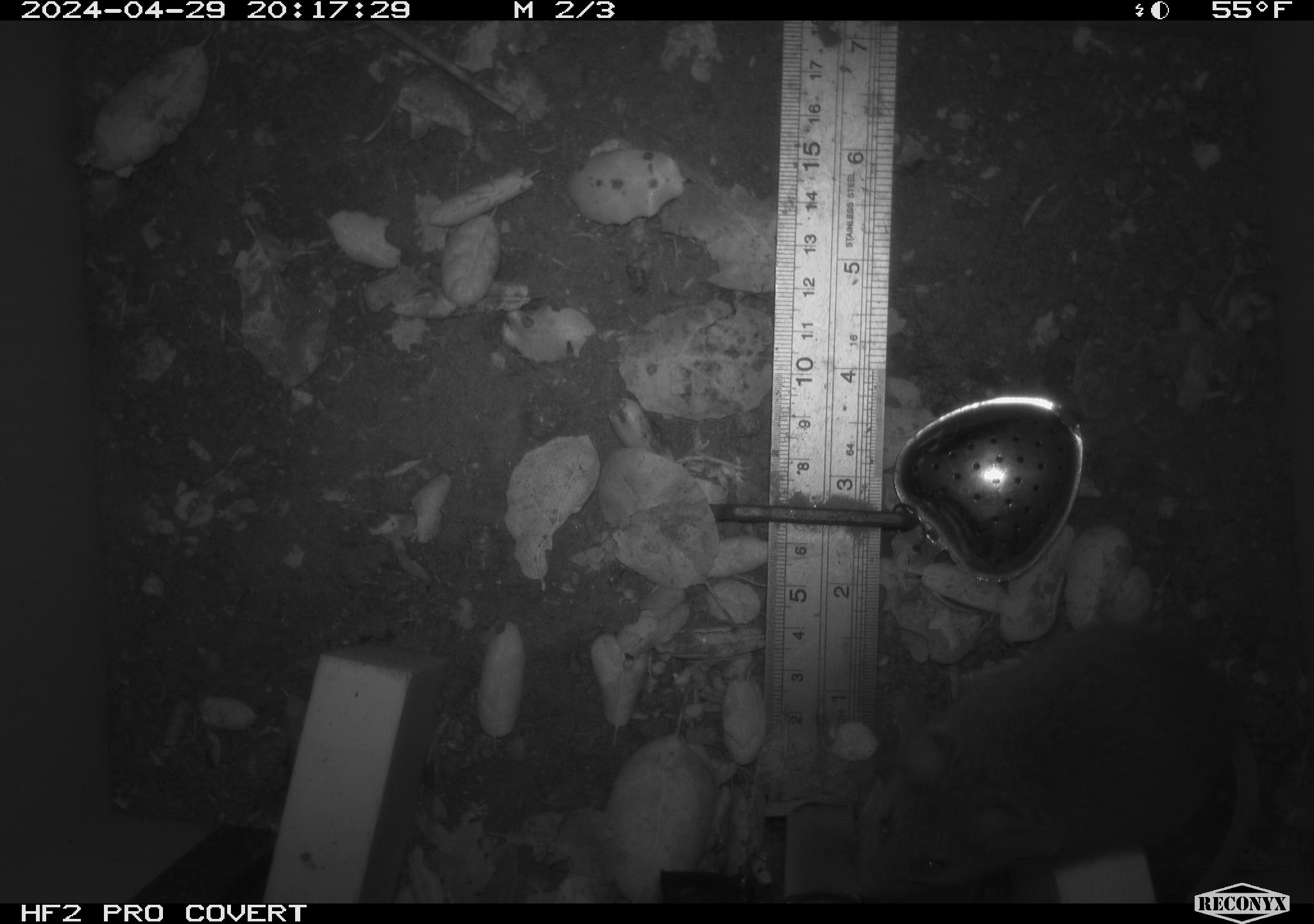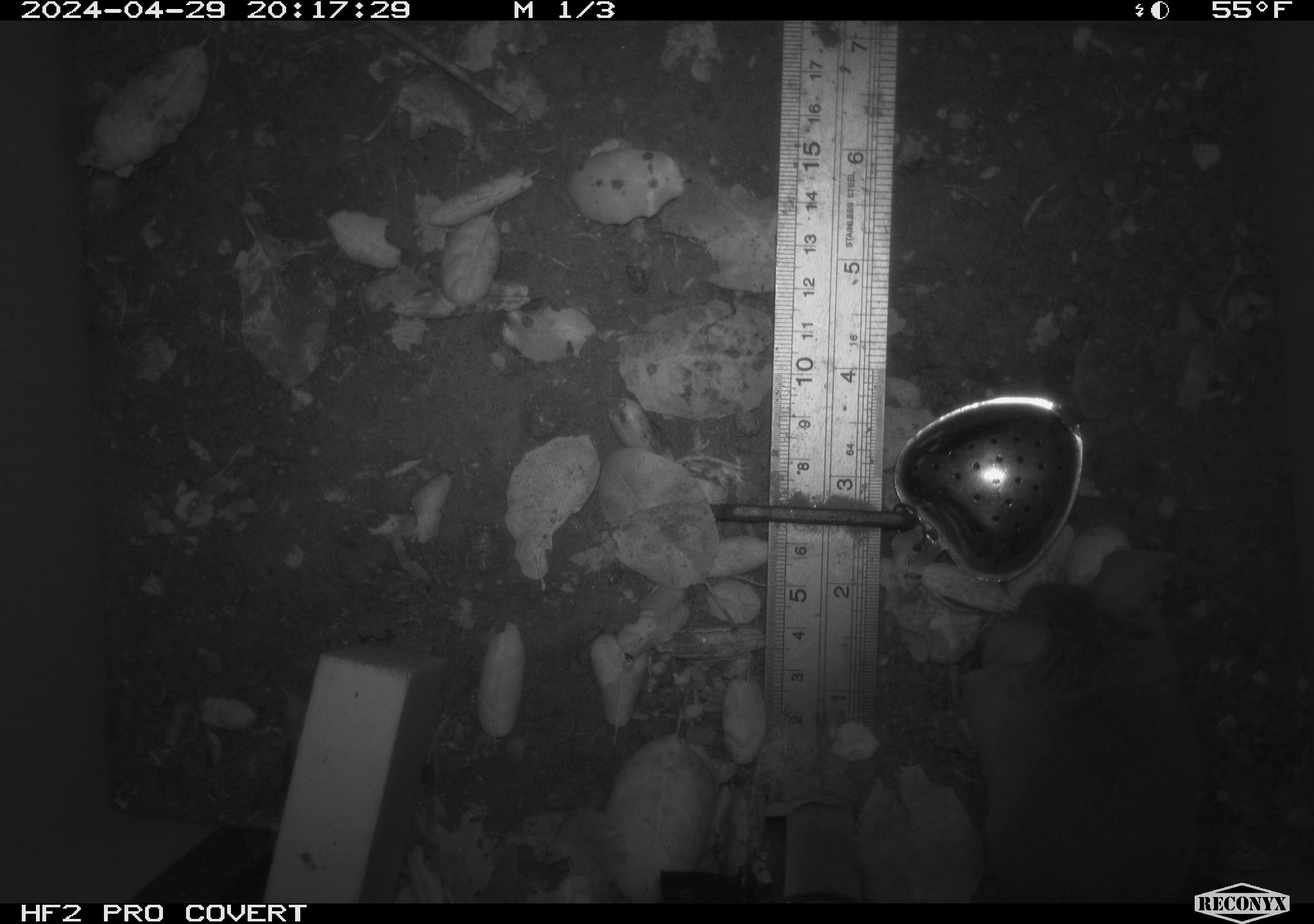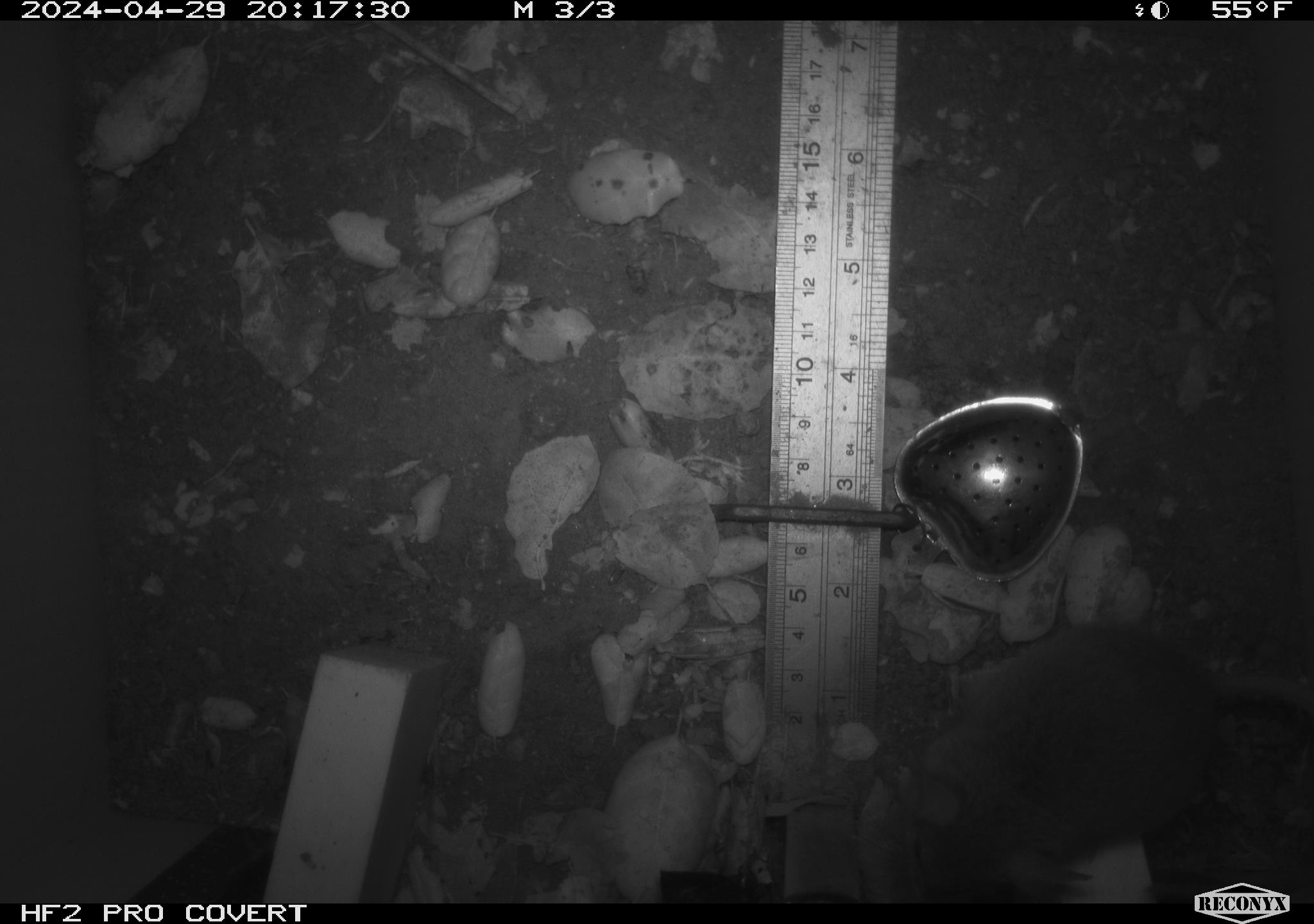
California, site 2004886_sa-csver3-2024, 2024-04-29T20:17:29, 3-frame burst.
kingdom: Animalia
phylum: Chordata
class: Mammalia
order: Rodentia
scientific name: Rodentia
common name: rodent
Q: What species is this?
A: Rodent (Rodentia).